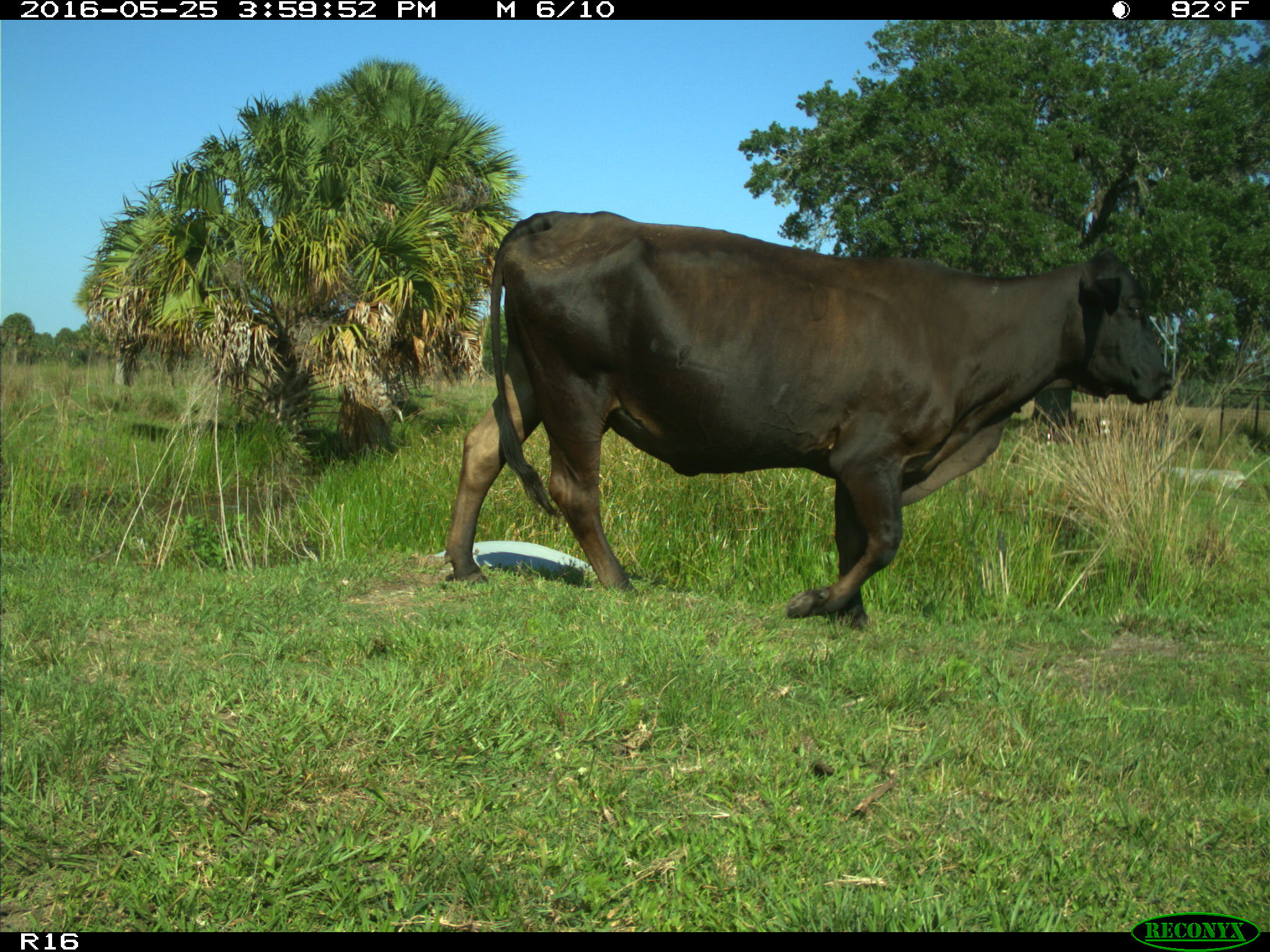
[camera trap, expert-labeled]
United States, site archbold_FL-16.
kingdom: Animalia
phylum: Chordata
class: Mammalia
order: Artiodactyla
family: Bovidae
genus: Bos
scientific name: Bos taurus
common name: domestic cow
Bos taurus (domestic cow).